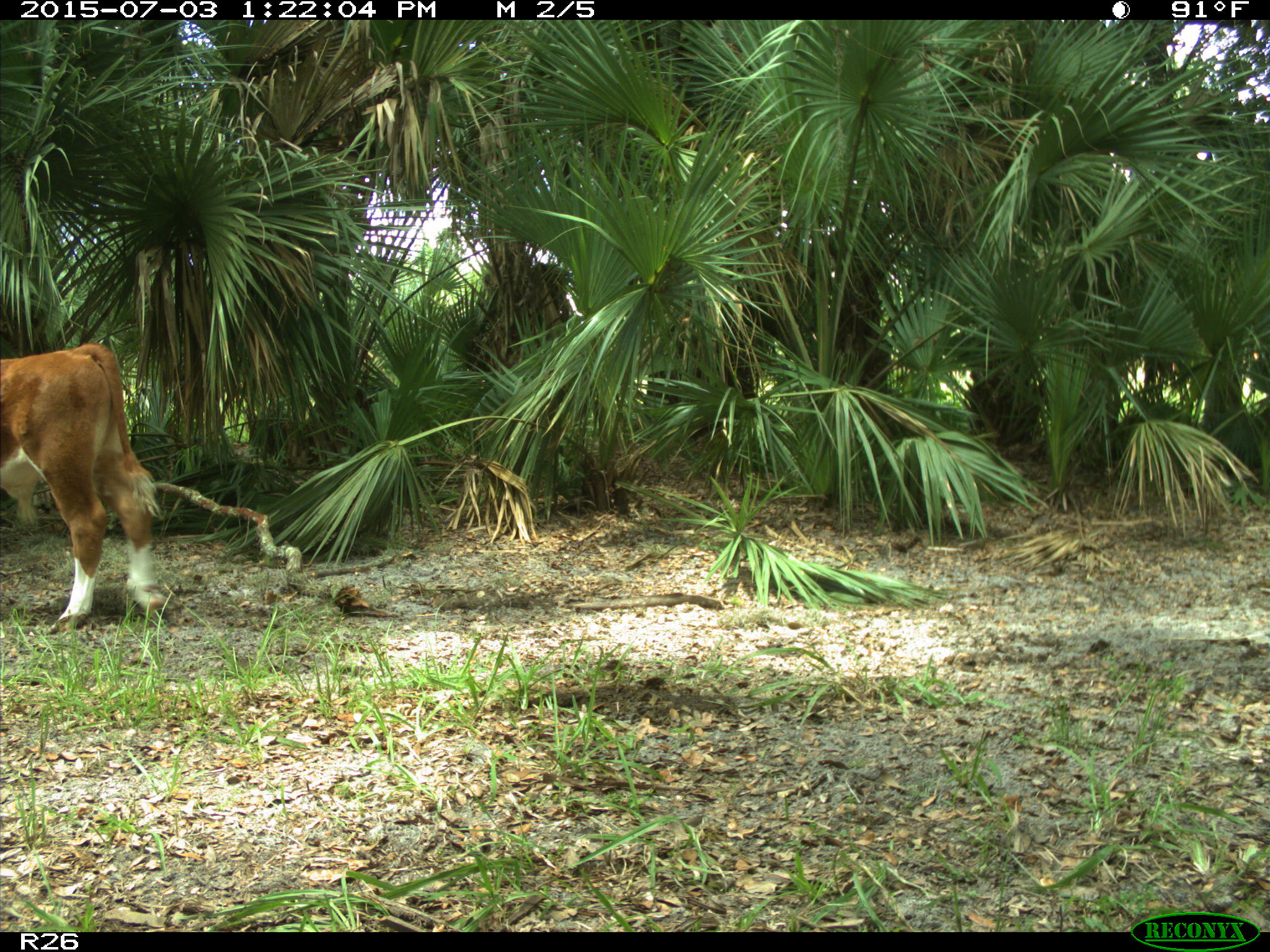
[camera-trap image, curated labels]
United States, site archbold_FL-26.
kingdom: Animalia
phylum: Chordata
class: Mammalia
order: Artiodactyla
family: Bovidae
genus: Bos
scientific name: Bos taurus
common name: domestic cow